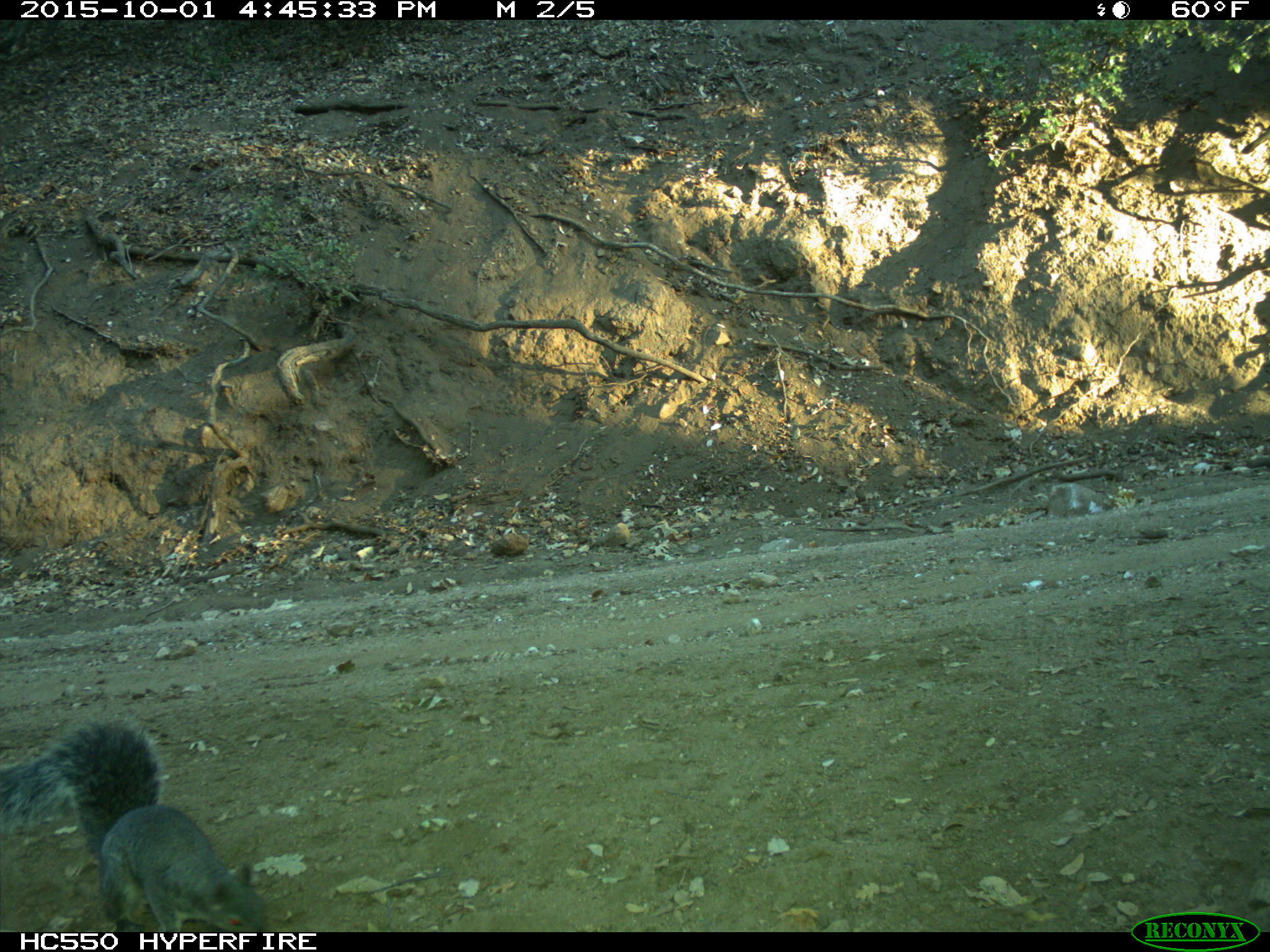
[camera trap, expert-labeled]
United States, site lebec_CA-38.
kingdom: Animalia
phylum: Chordata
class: Mammalia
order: Rodentia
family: Sciuridae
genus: Sciurus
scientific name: Sciurus carolinensis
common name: eastern gray squirrel